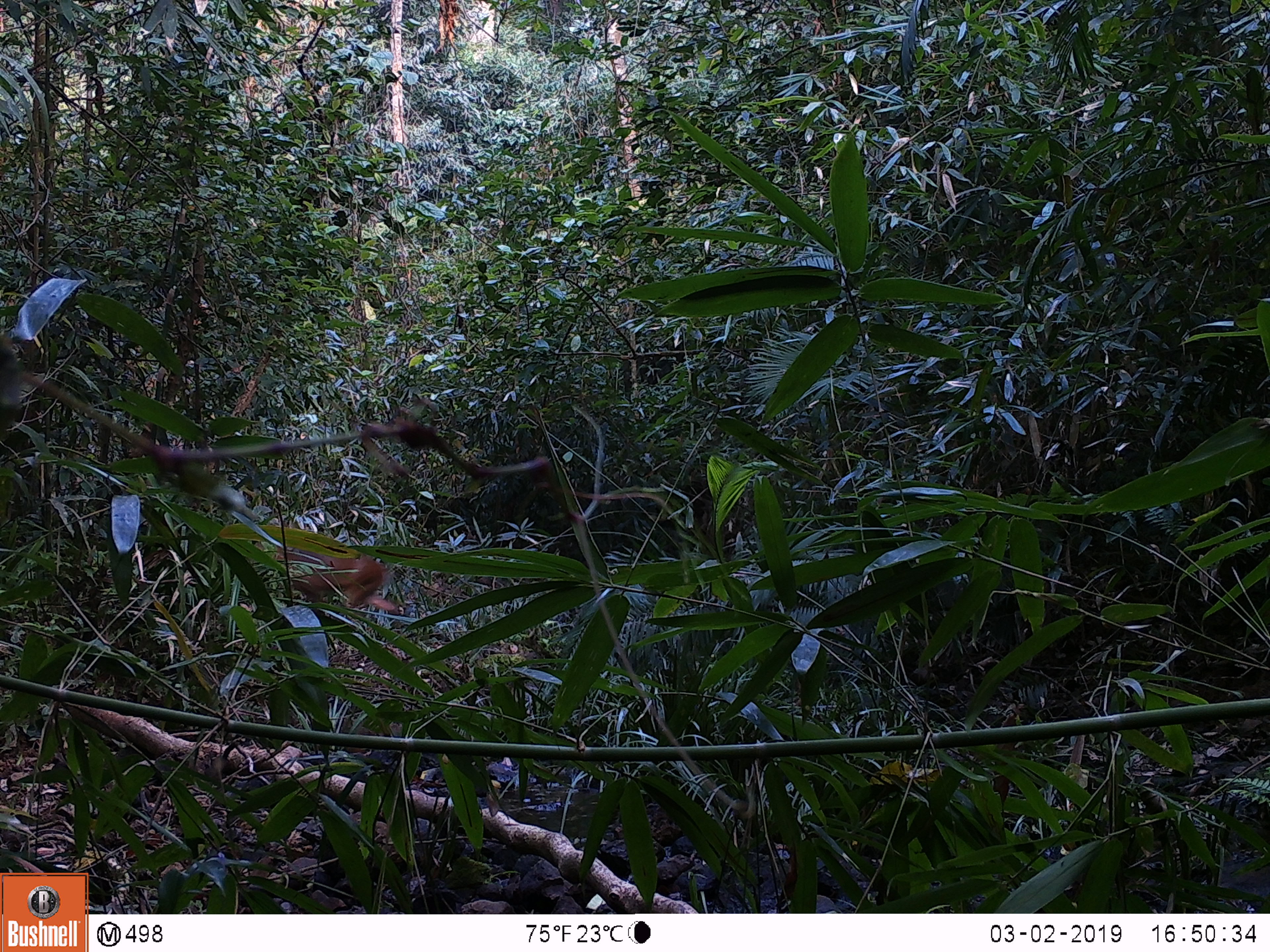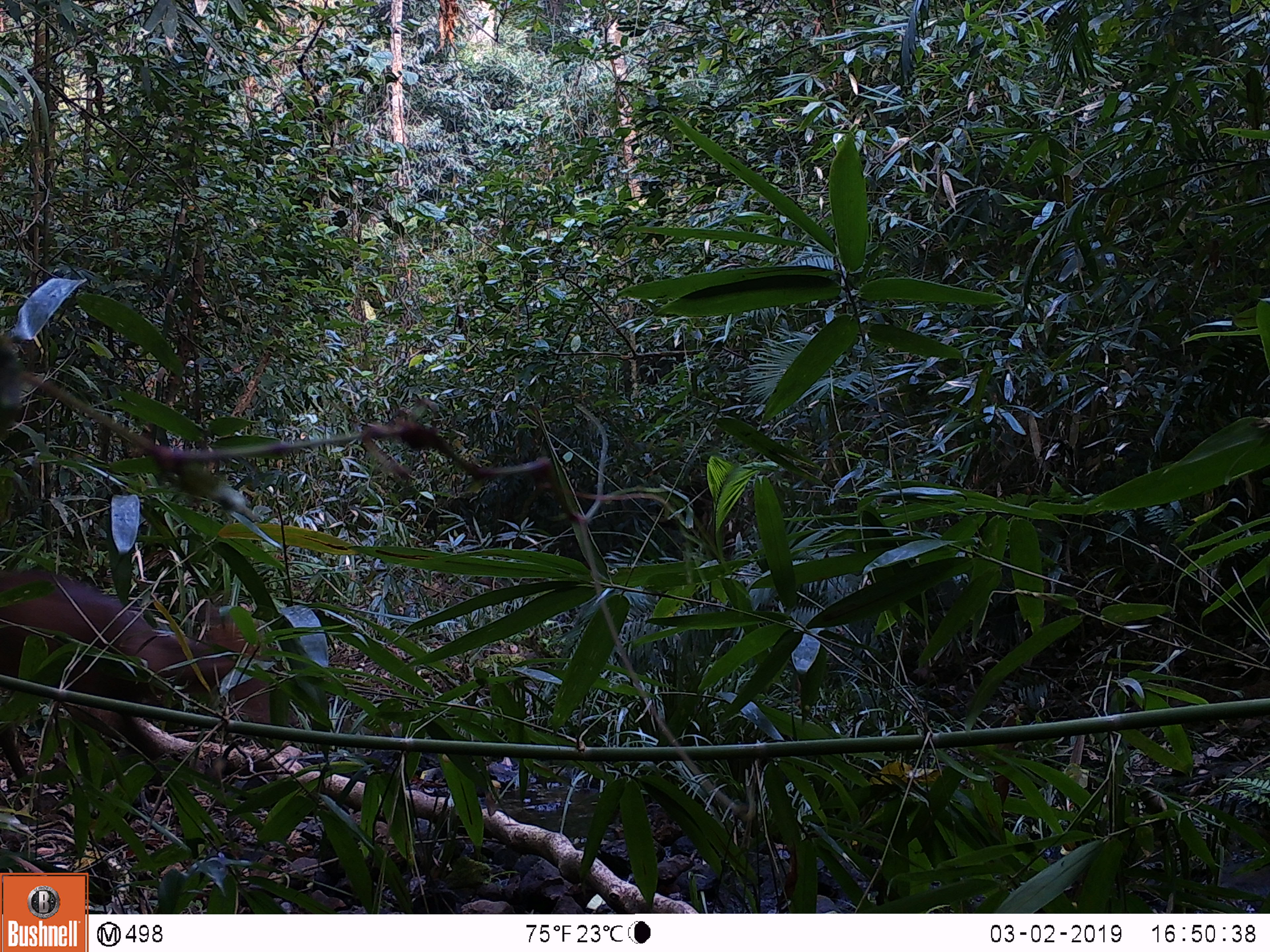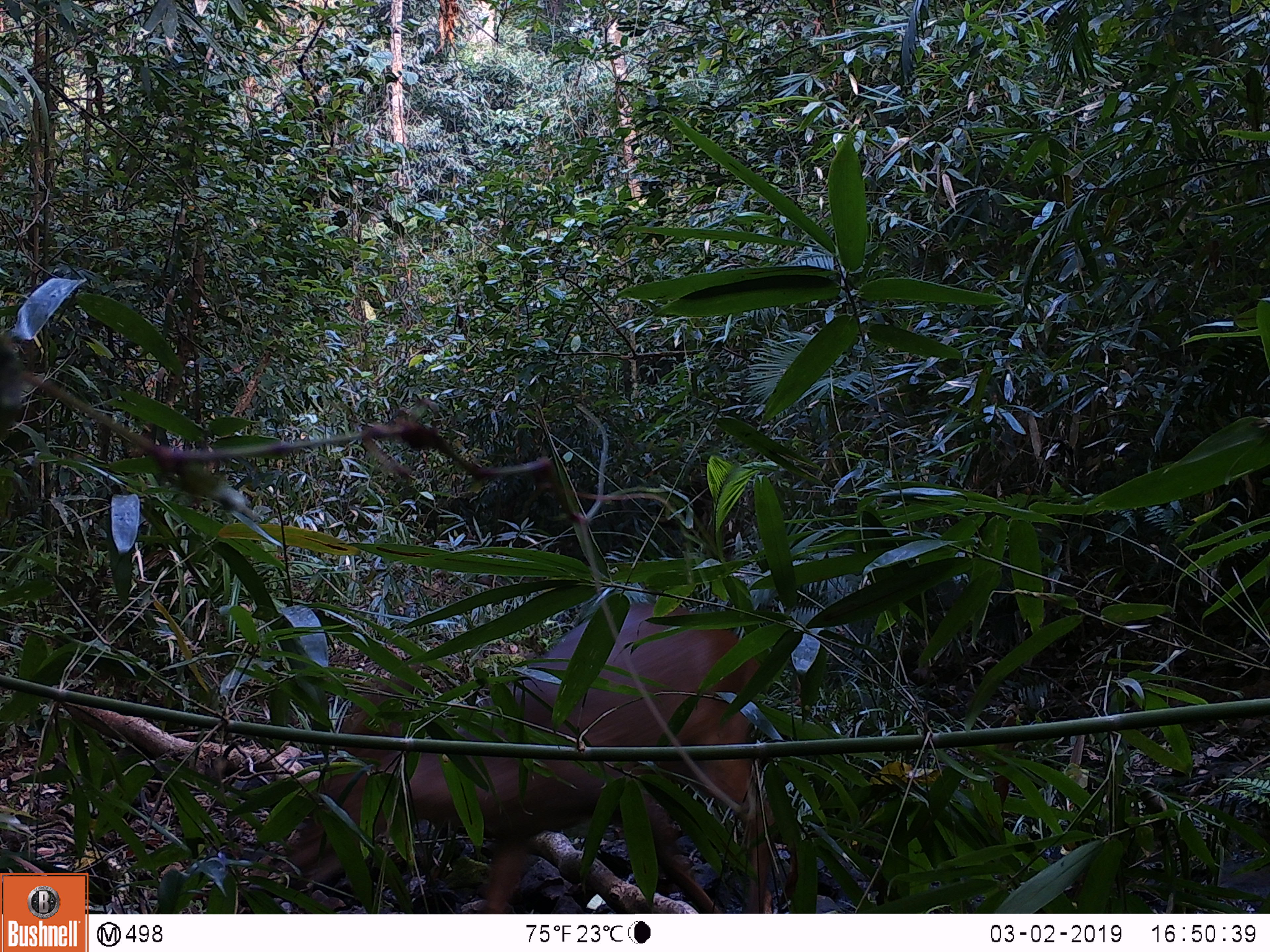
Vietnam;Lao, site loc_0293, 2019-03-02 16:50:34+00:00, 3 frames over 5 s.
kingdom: Animalia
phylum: Chordata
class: Mammalia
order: Artiodactyla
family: Cervidae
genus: Muntiacus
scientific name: Muntiacus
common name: muntjacs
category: unidentified muntjac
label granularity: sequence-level